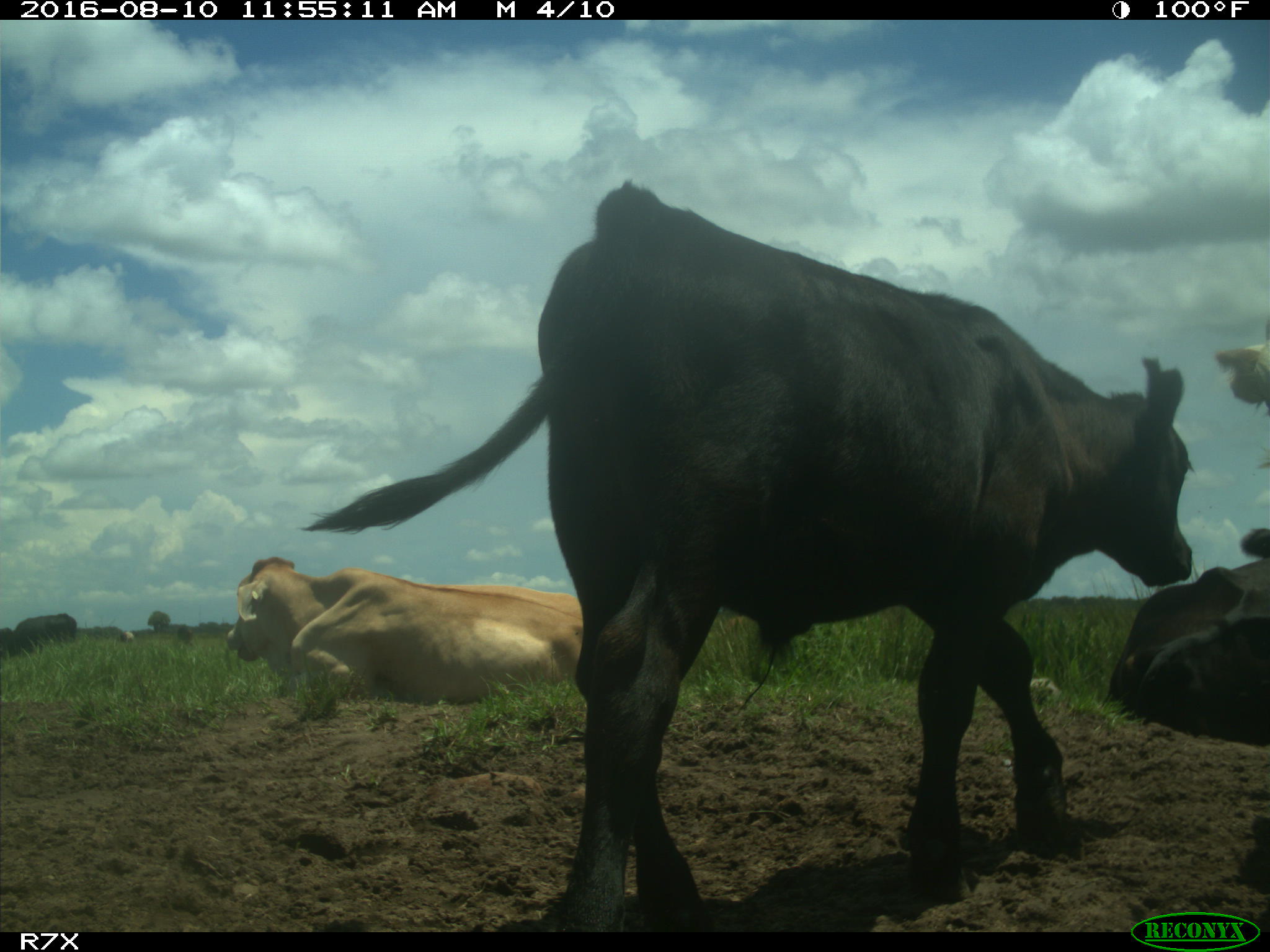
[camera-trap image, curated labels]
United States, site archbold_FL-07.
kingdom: Animalia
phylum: Chordata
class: Mammalia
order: Artiodactyla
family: Bovidae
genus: Bos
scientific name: Bos taurus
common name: domestic cow